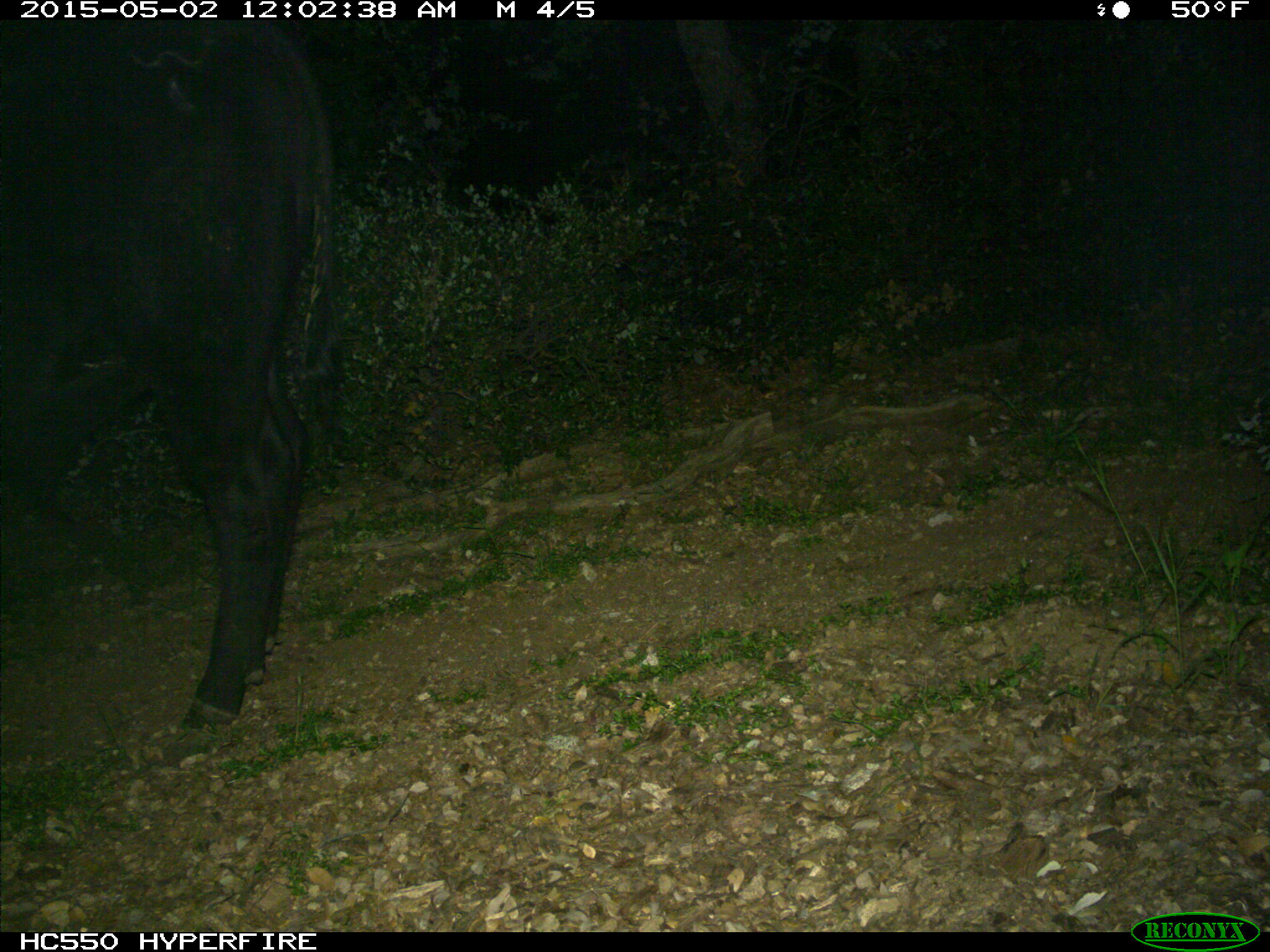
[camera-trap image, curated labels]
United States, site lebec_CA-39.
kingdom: Animalia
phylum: Chordata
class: Mammalia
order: Artiodactyla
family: Bovidae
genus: Bos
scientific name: Bos taurus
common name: domestic cow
Bos taurus (domestic cow).